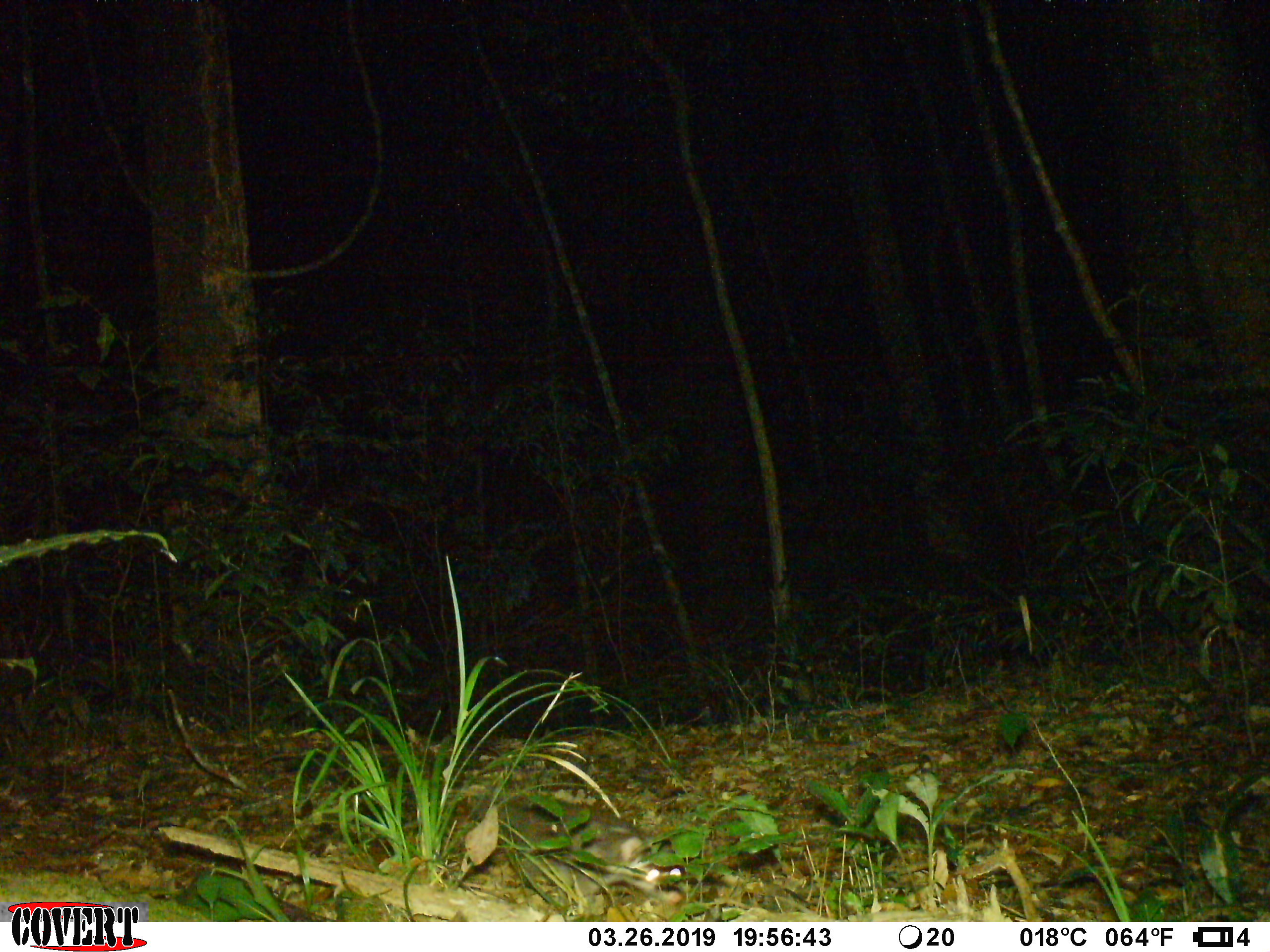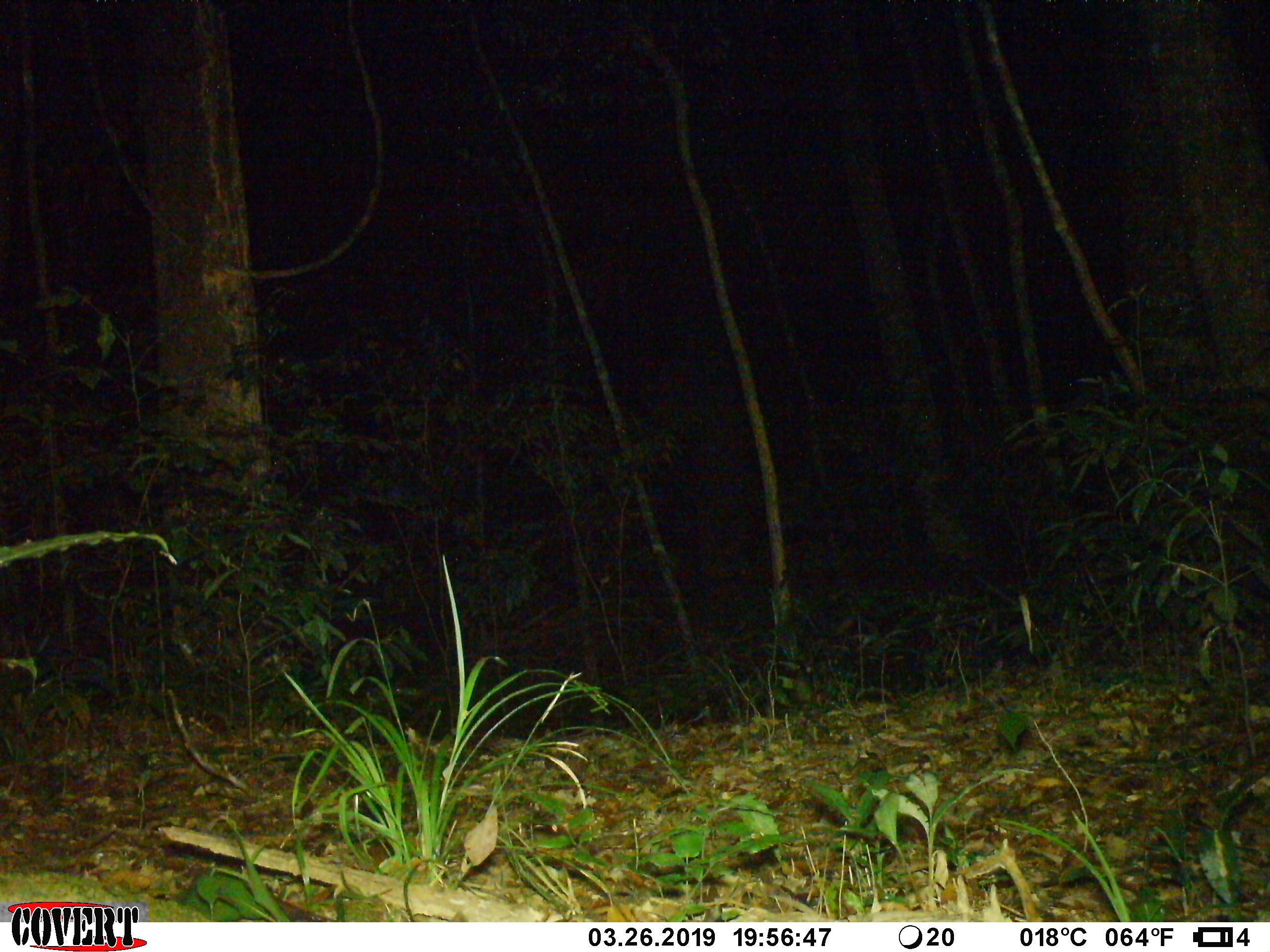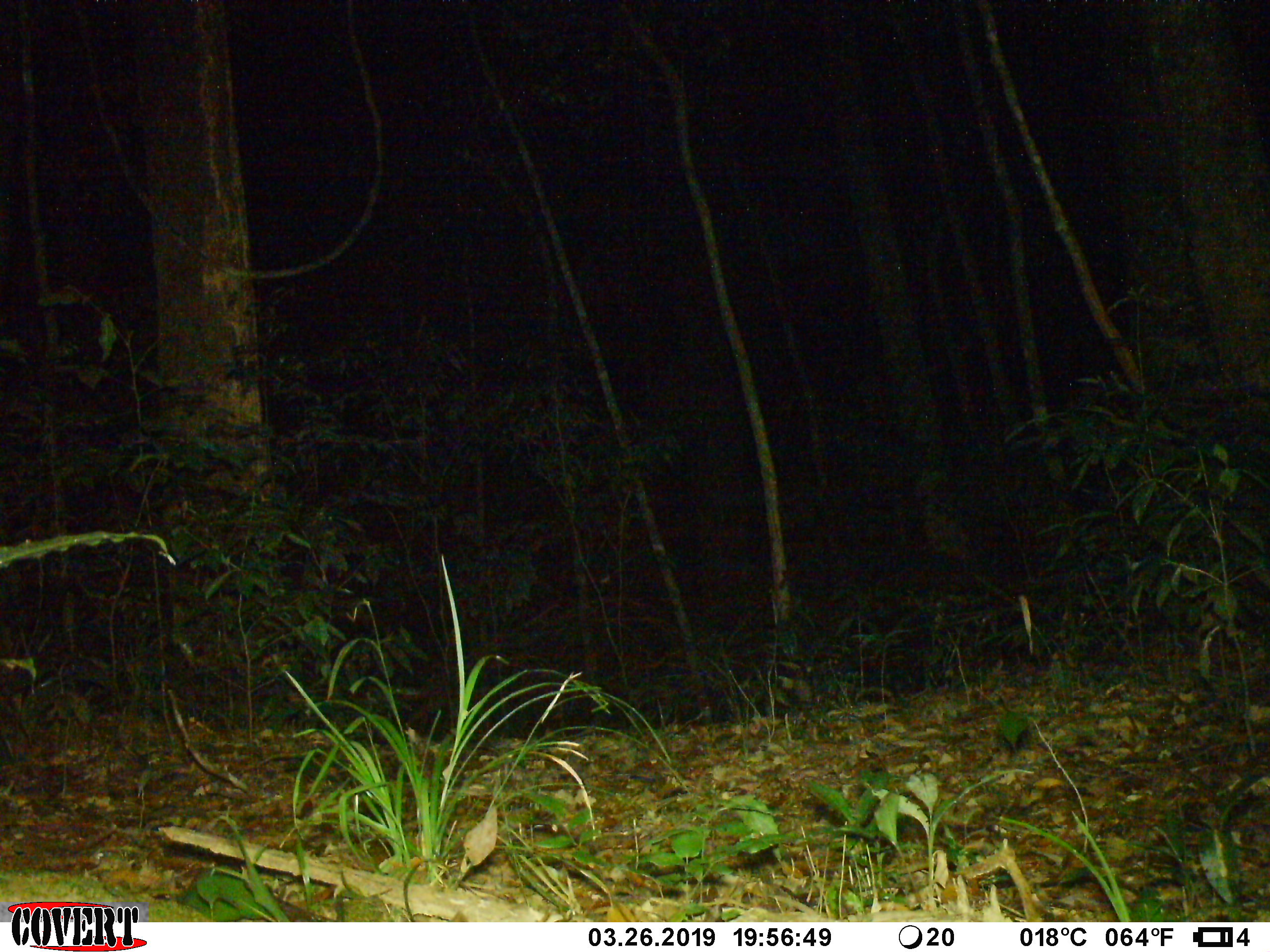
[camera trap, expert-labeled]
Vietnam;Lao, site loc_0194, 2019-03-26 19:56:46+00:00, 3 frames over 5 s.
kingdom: Animalia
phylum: Chordata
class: Mammalia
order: Carnivora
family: Mustelidae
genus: Melogale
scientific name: Melogale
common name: ferret badger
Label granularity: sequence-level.